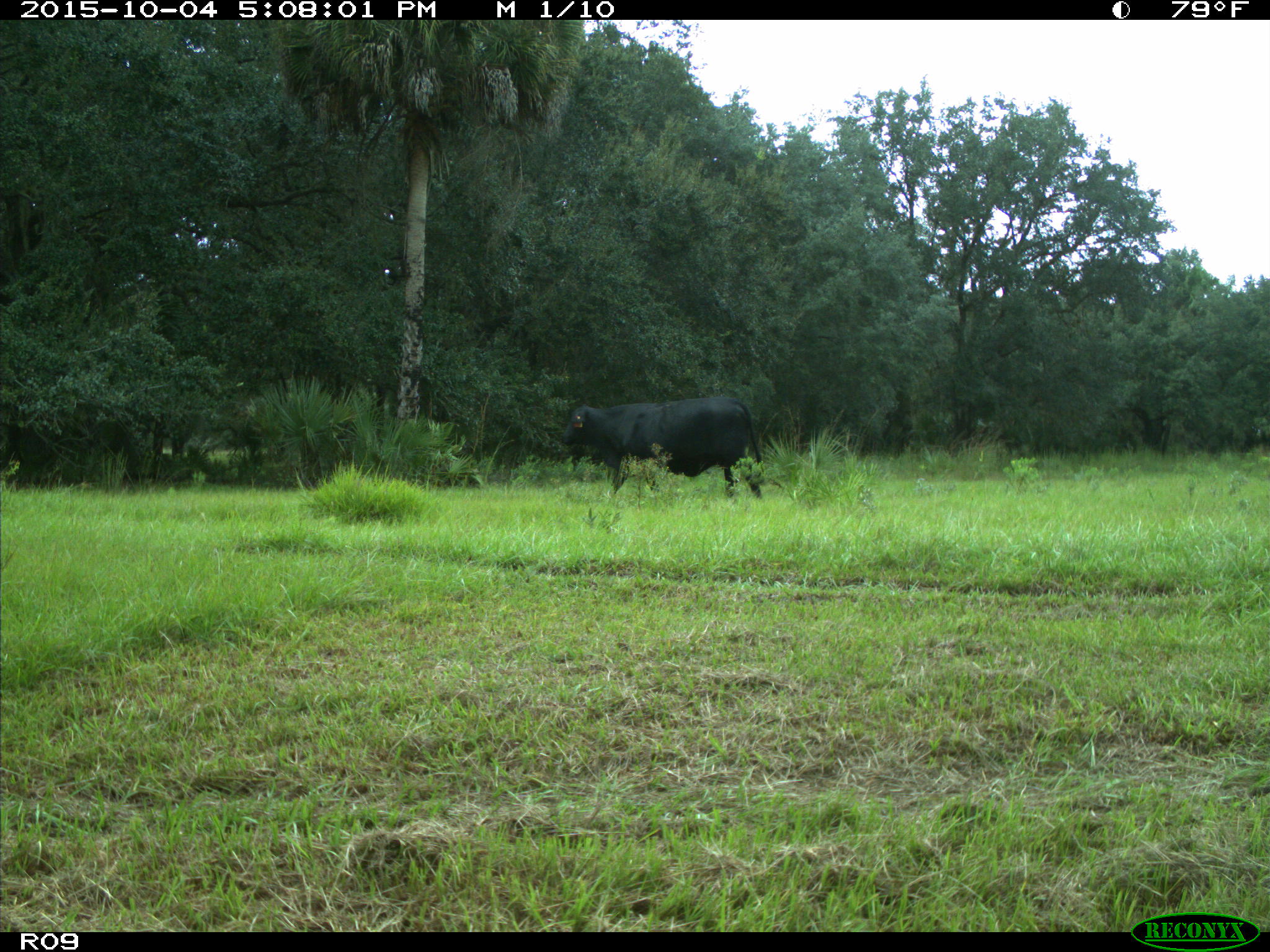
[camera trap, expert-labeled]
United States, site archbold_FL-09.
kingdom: Animalia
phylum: Chordata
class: Mammalia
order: Artiodactyla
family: Bovidae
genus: Bos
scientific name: Bos taurus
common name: domestic cow